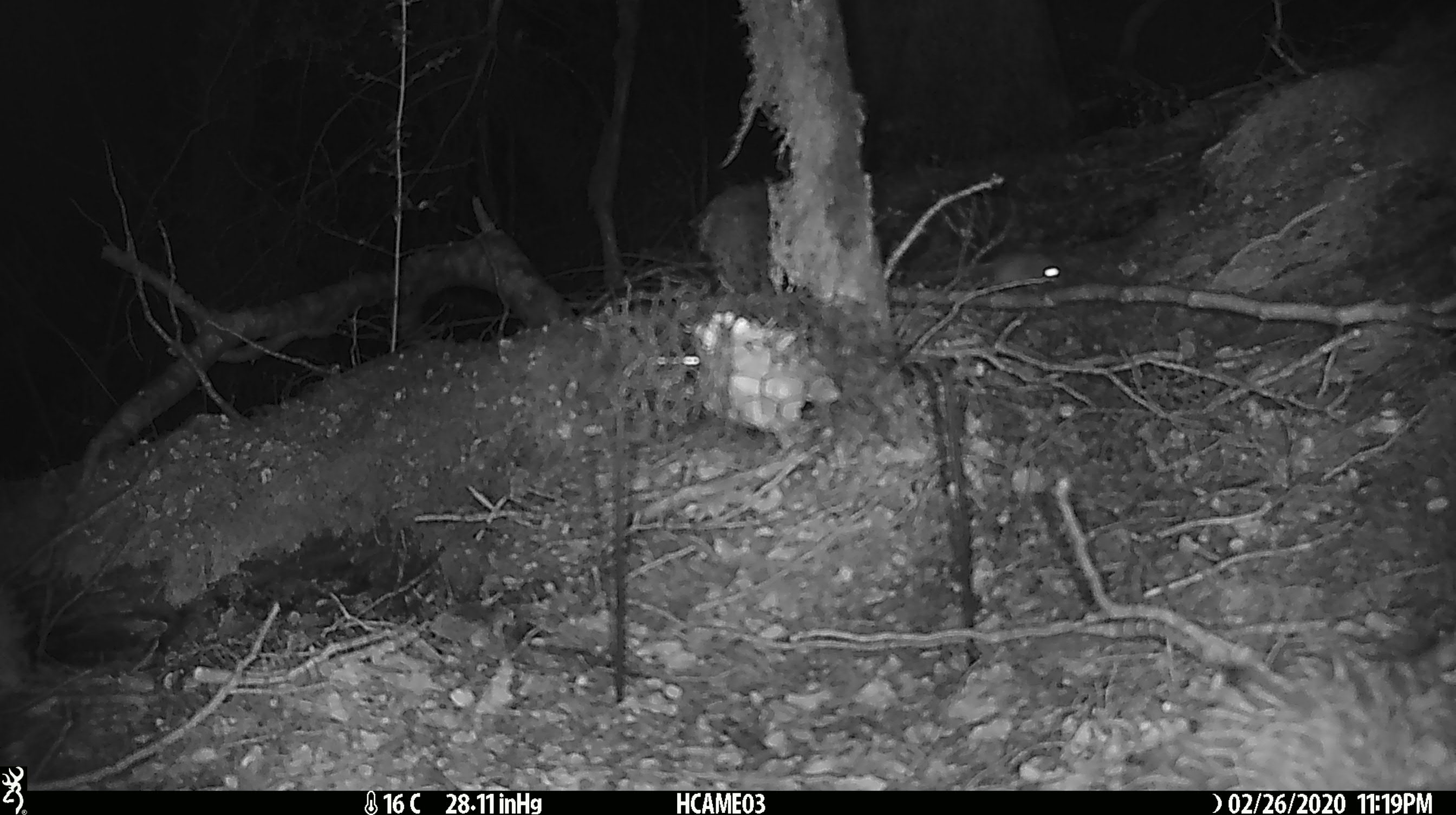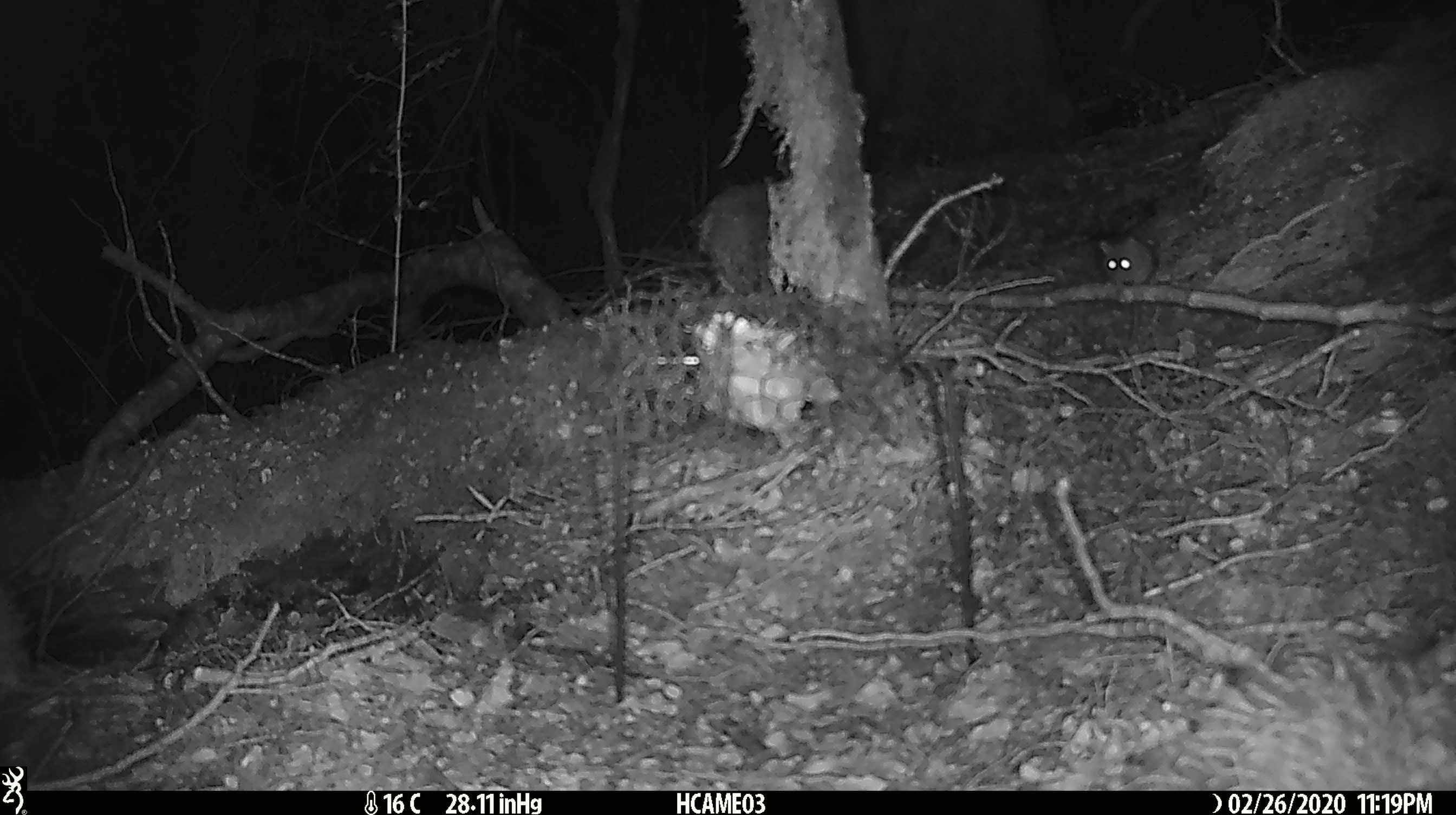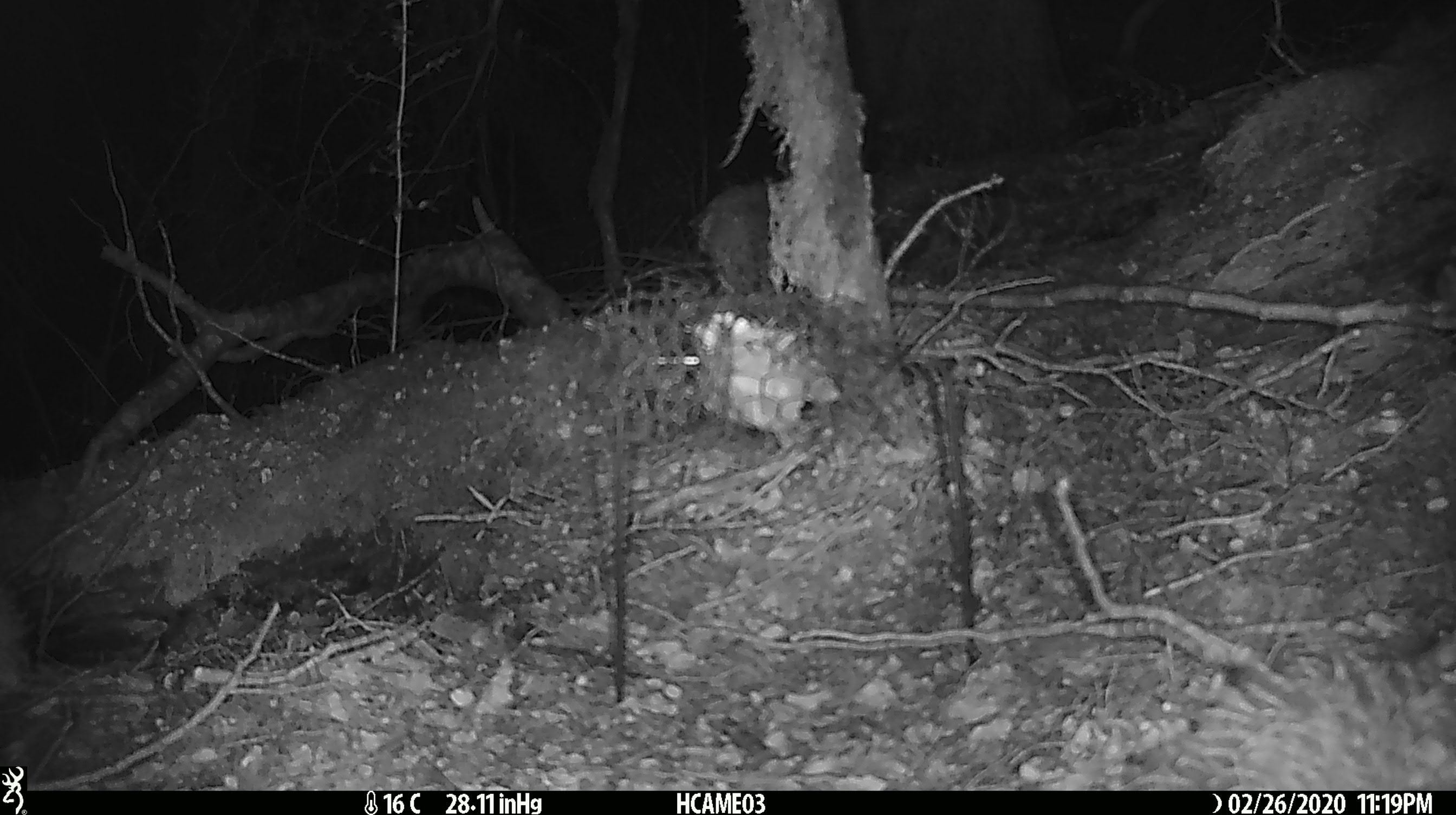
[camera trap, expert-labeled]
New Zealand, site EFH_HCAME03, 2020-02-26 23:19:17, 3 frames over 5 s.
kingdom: Animalia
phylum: Chordata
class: Mammalia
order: Rodentia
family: Muridae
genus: Mus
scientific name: Mus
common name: mouse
Mouse (Mus).